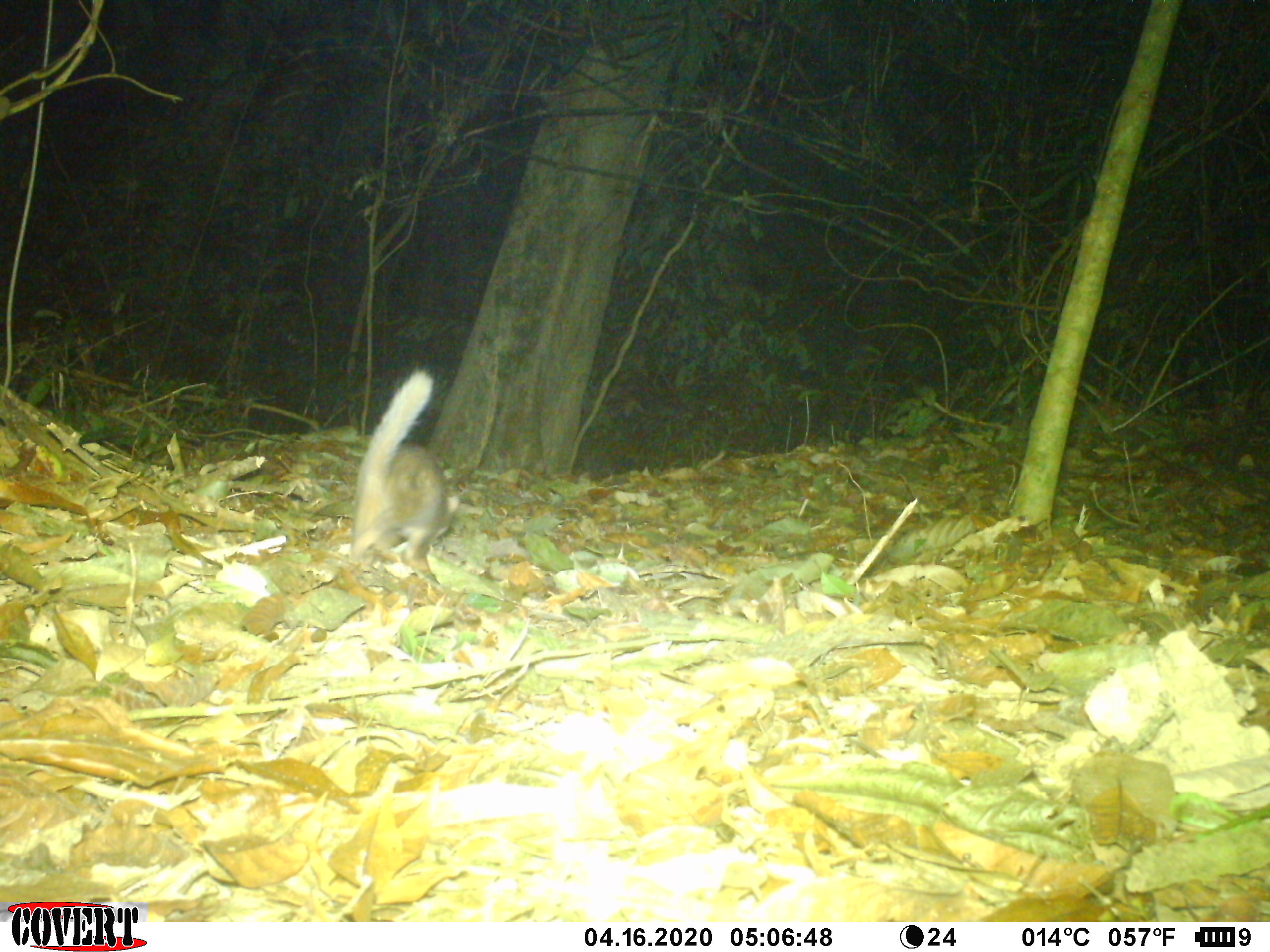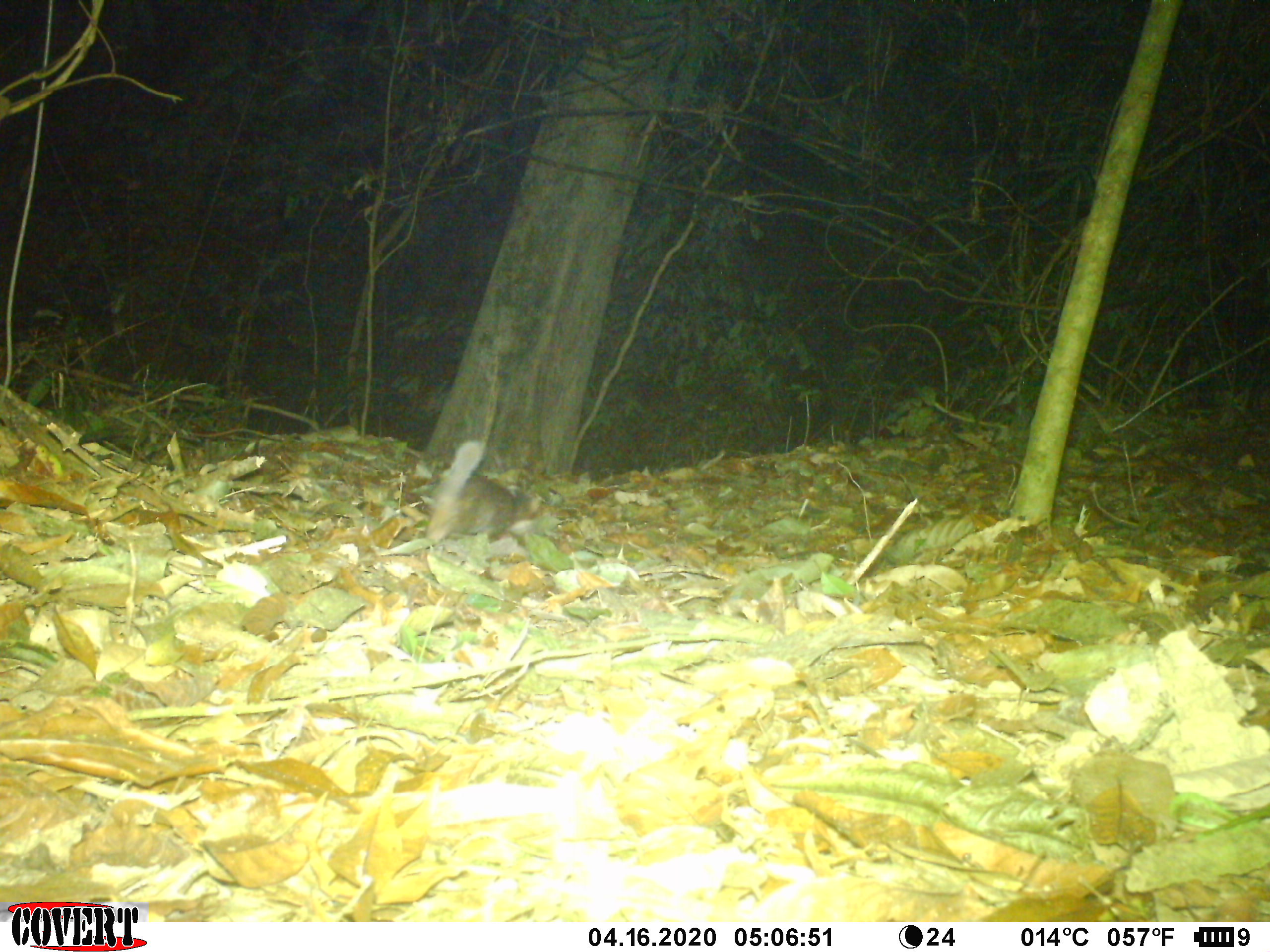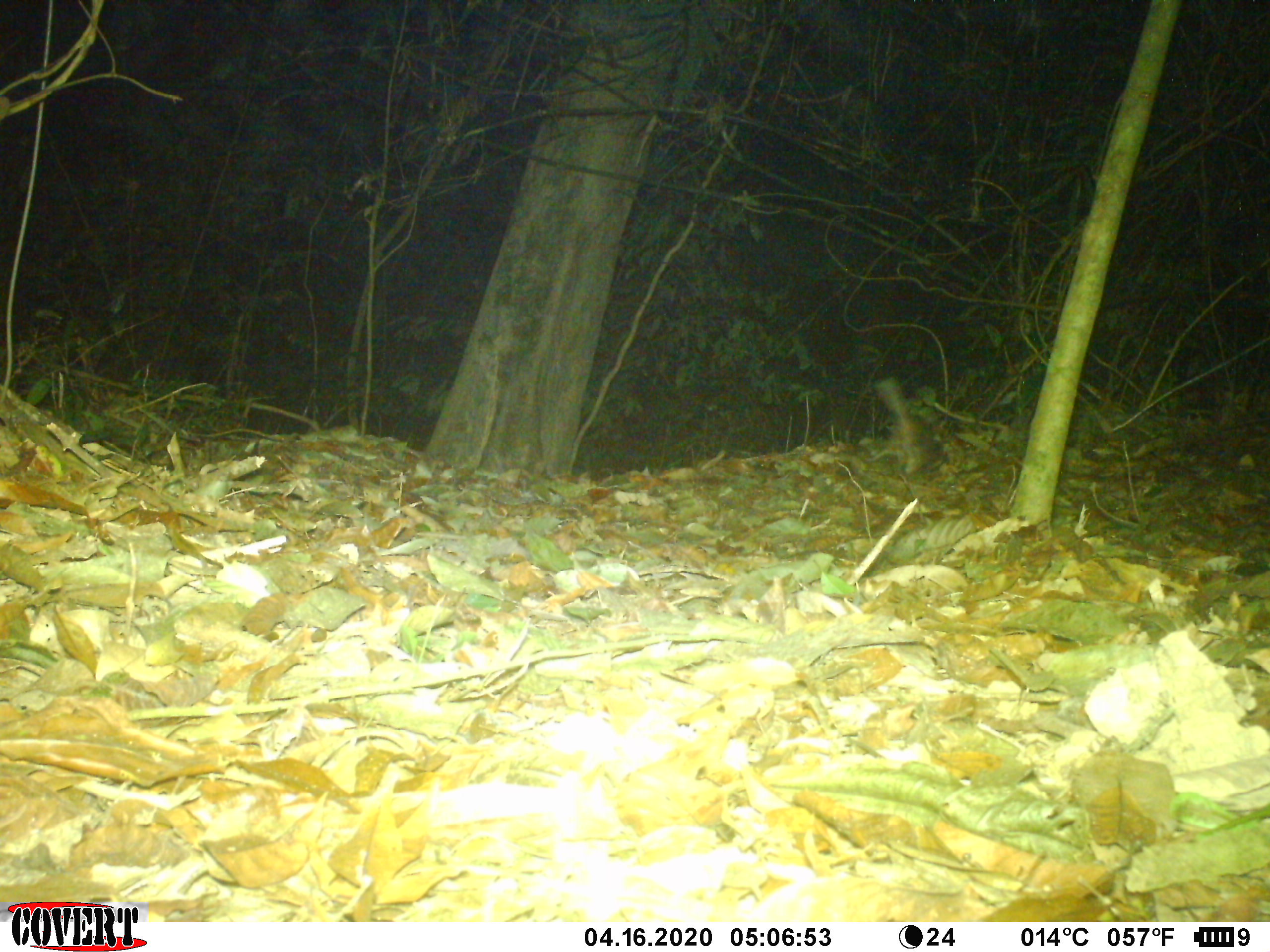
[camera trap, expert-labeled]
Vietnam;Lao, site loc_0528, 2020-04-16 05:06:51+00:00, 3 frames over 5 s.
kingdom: Animalia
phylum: Chordata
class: Mammalia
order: Carnivora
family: Mustelidae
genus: Melogale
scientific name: Melogale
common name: ferret badger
Ferret badger (Melogale). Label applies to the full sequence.